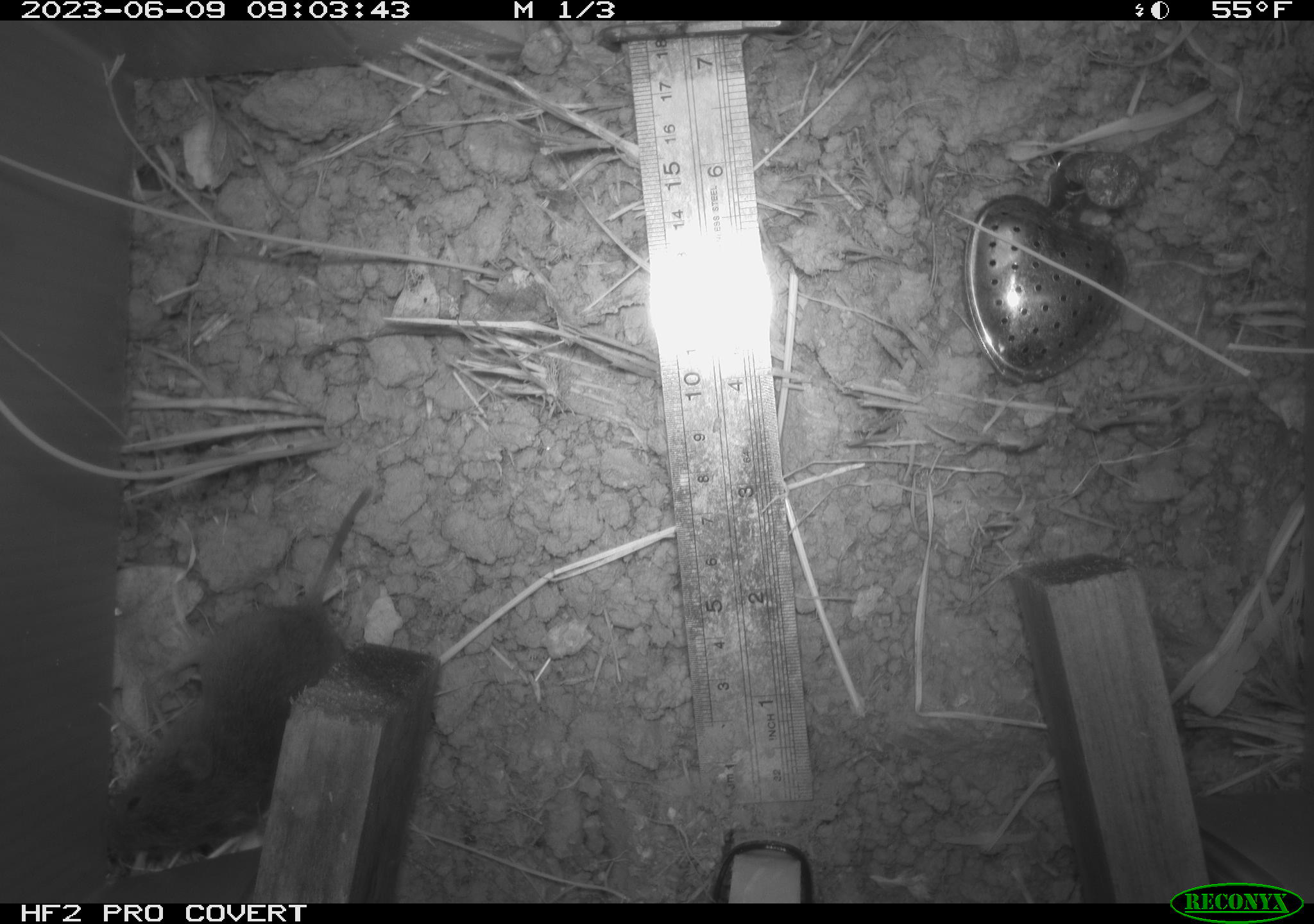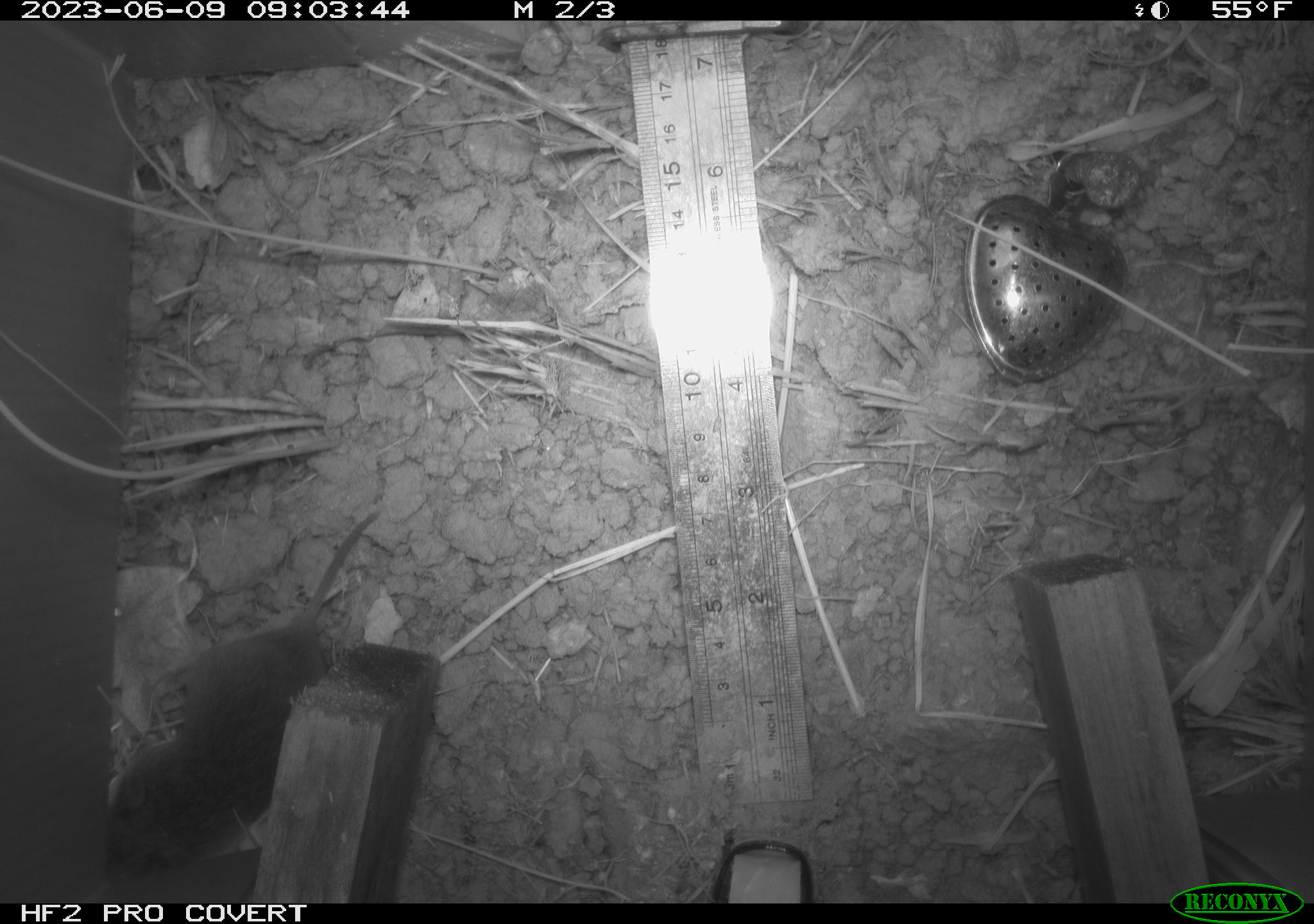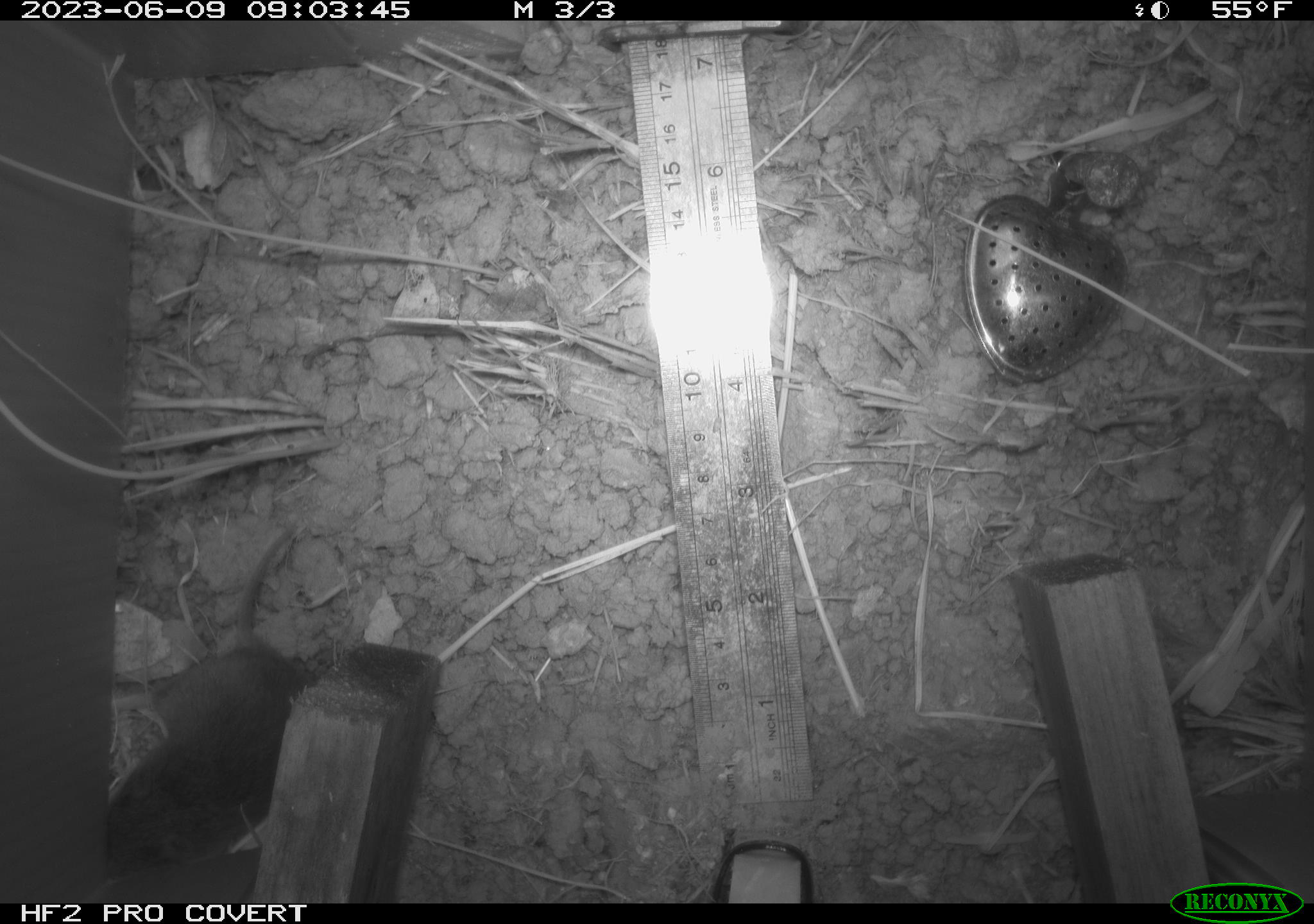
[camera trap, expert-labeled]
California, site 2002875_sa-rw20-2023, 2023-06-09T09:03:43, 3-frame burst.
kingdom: Animalia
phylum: Chordata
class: Mammalia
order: Rodentia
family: Cricetidae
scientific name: Arvicolinae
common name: voles, lemmings, and muskrats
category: arvicolinae subfamily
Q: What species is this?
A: Arvicolinae subfamily (voles, lemmings, and muskrats) (Arvicolinae).